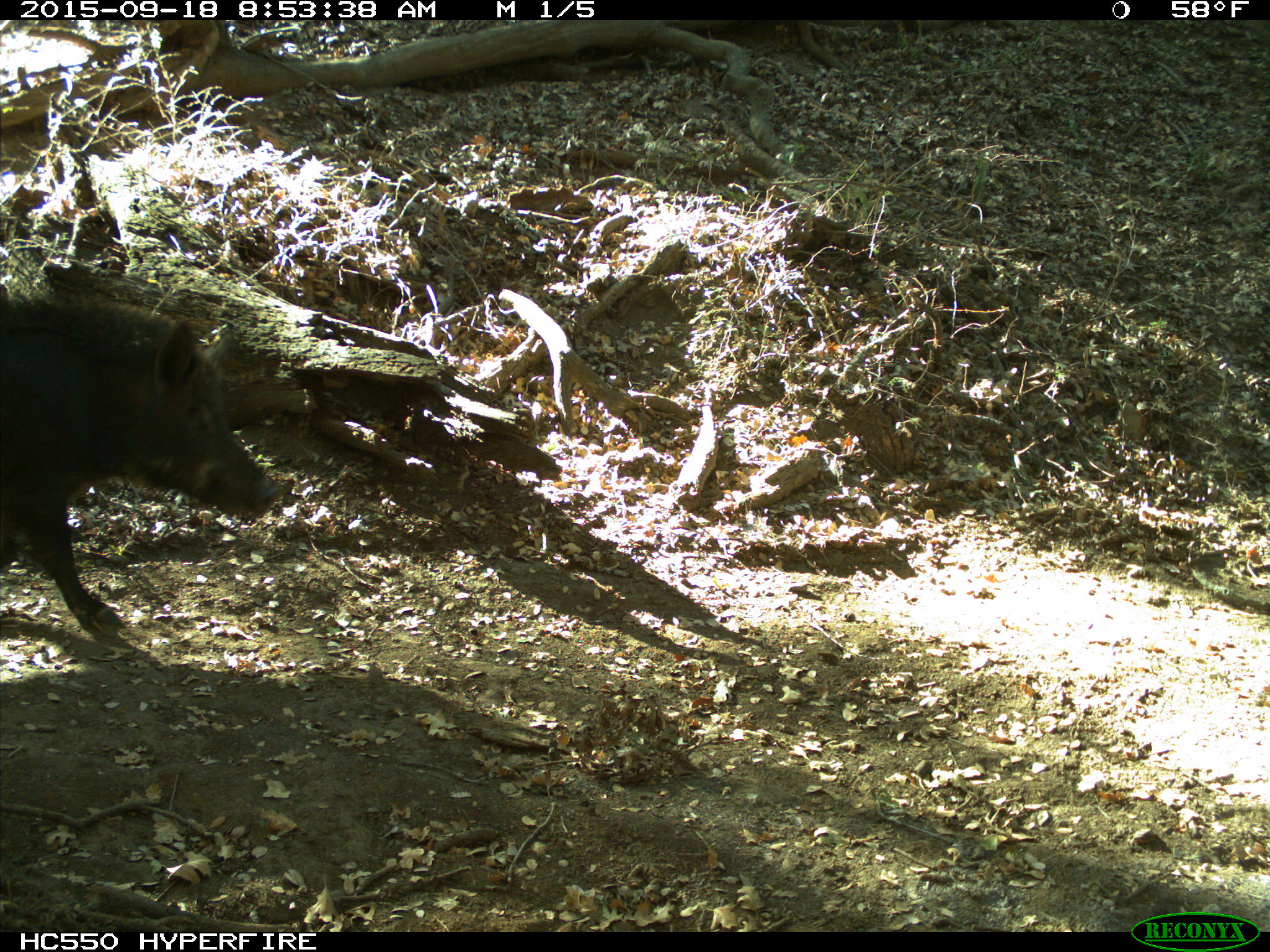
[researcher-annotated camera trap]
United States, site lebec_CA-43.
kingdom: Animalia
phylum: Chordata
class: Mammalia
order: Artiodactyla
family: Suidae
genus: Sus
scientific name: Sus scrofa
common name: wild boar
Sus scrofa (wild boar).